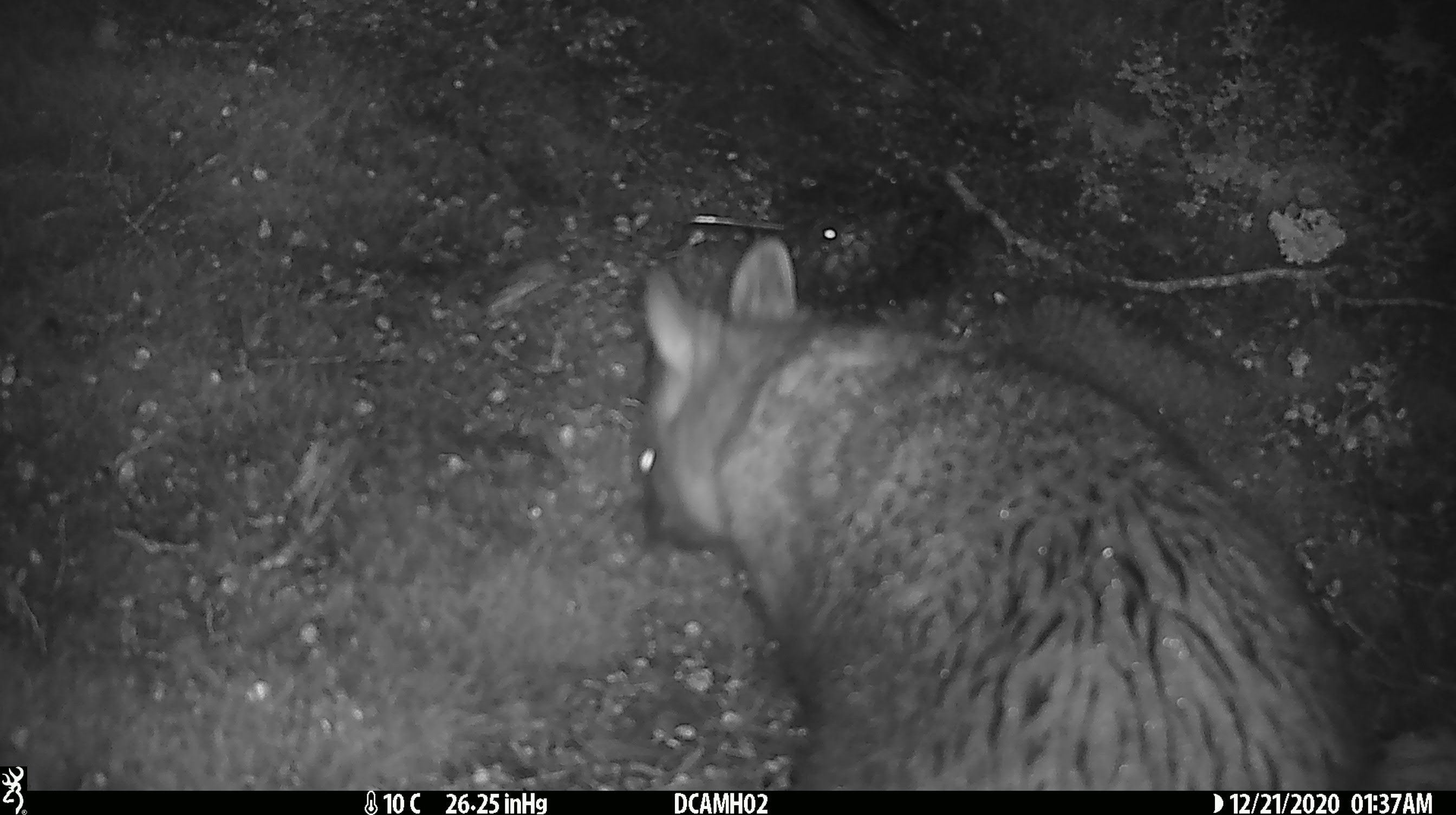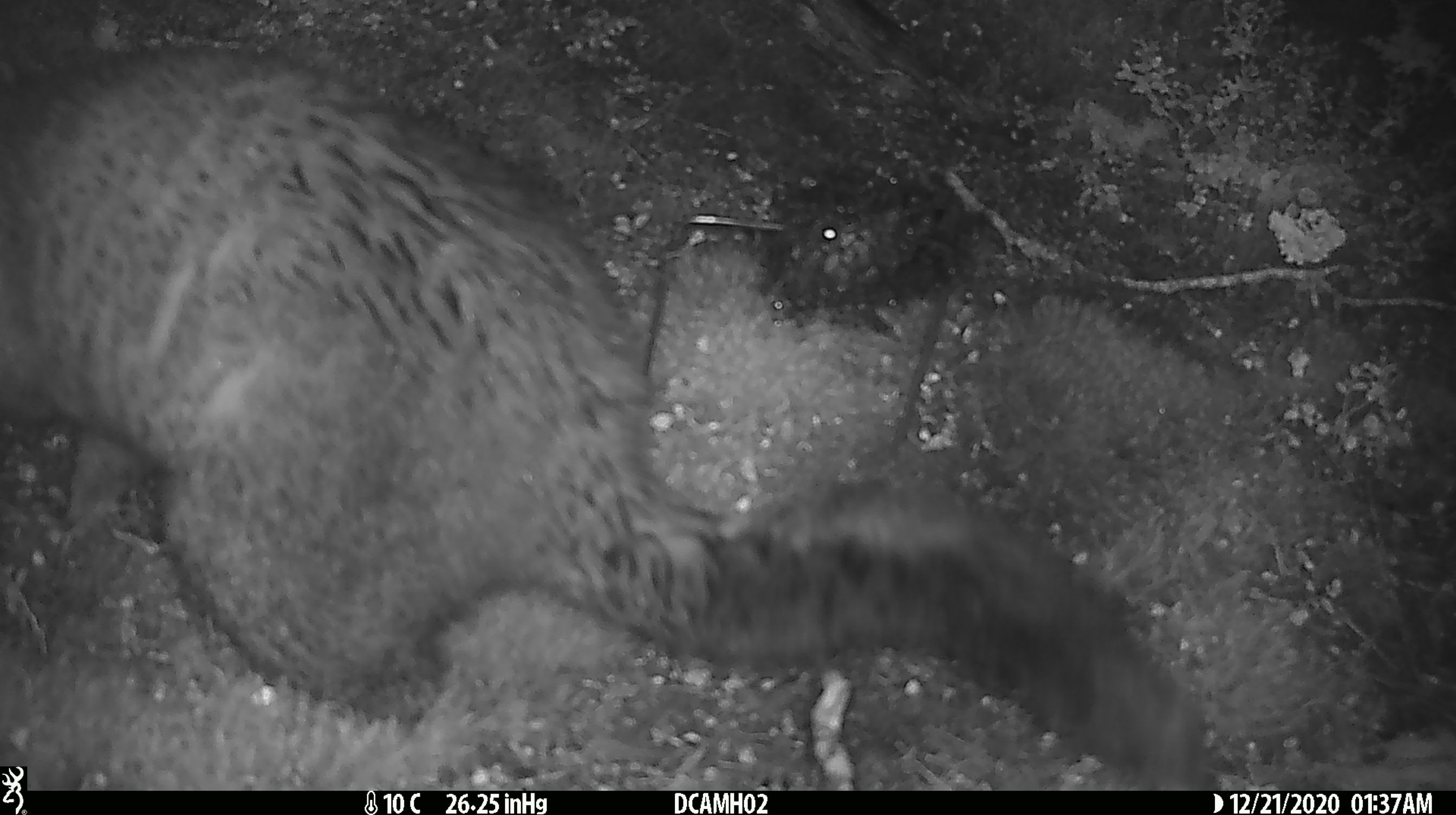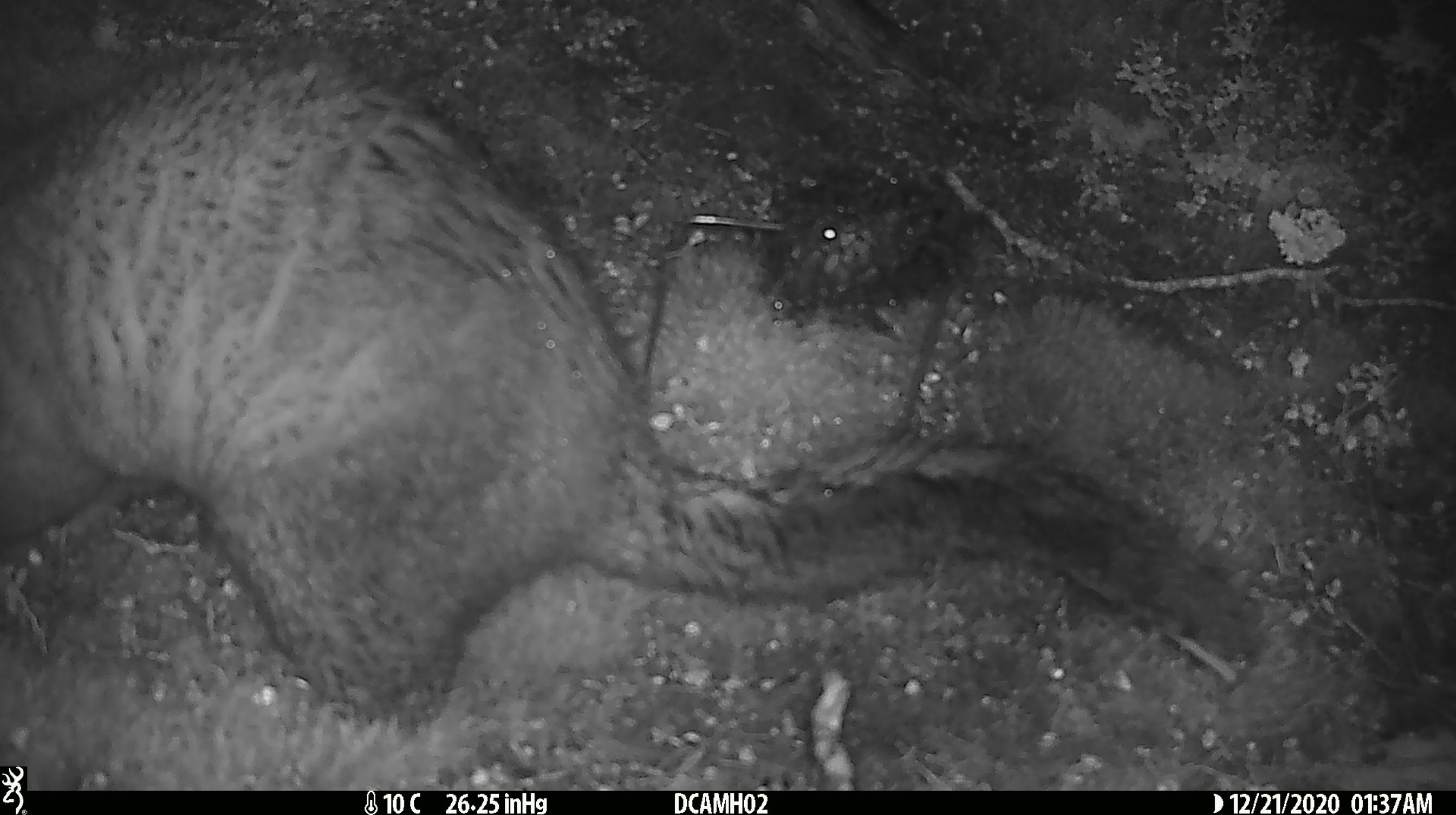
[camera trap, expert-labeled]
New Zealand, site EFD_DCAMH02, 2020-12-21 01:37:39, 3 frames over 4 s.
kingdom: Animalia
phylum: Chordata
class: Mammalia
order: Diprotodontia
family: Phalangeridae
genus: Trichosurus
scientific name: Trichosurus vulpecula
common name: common brushtail possum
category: possum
Possum (common brushtail possum) (Trichosurus vulpecula).